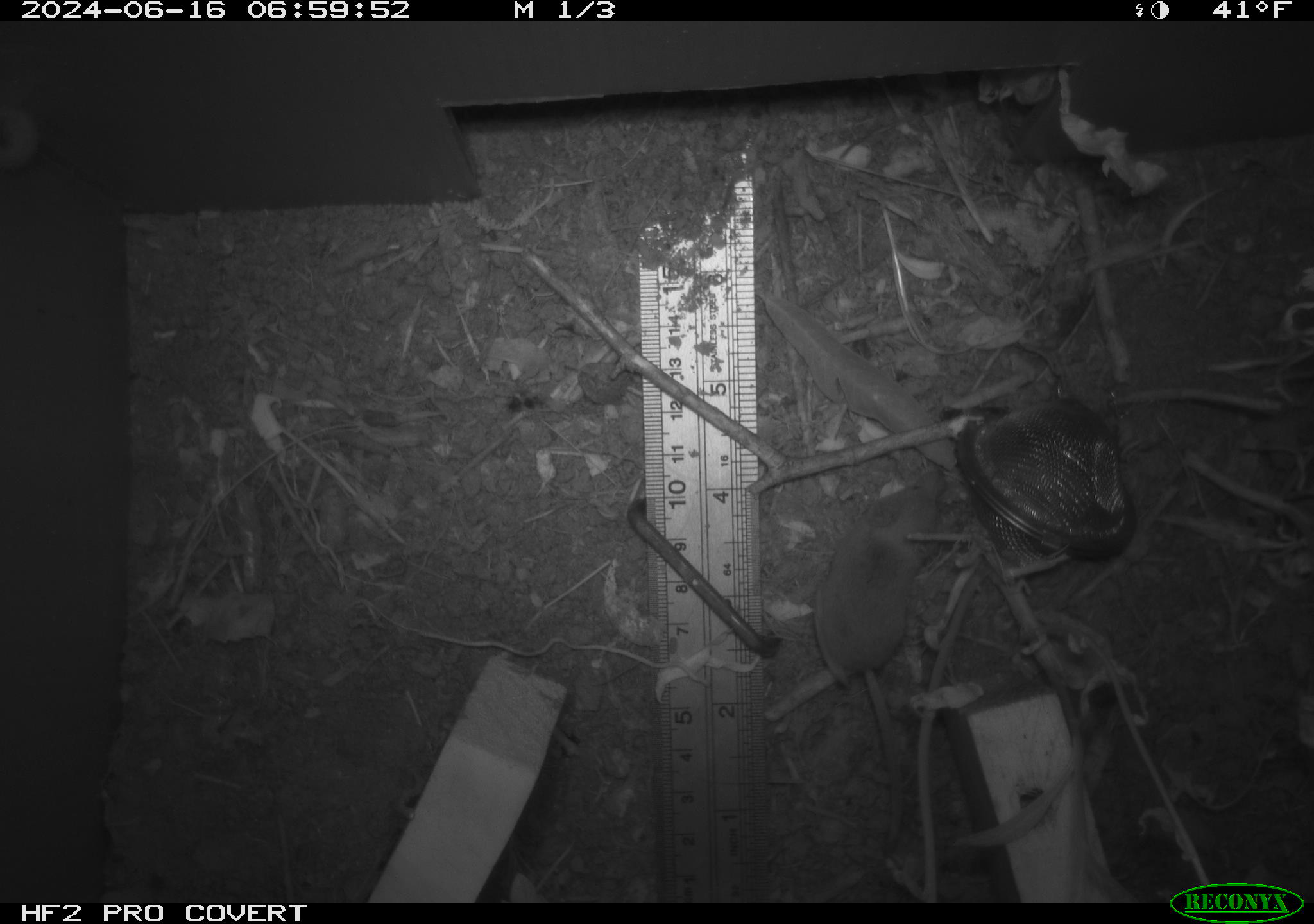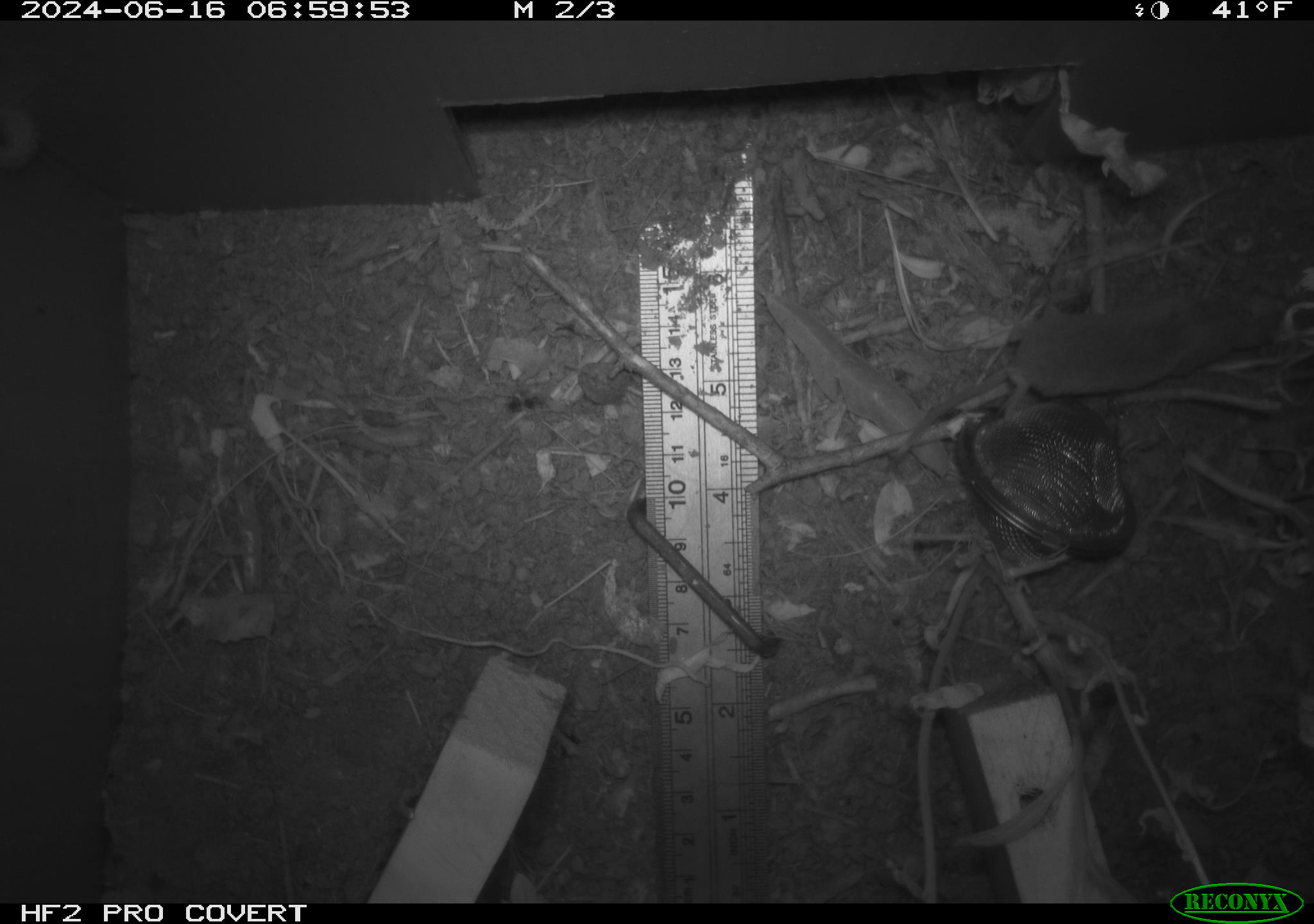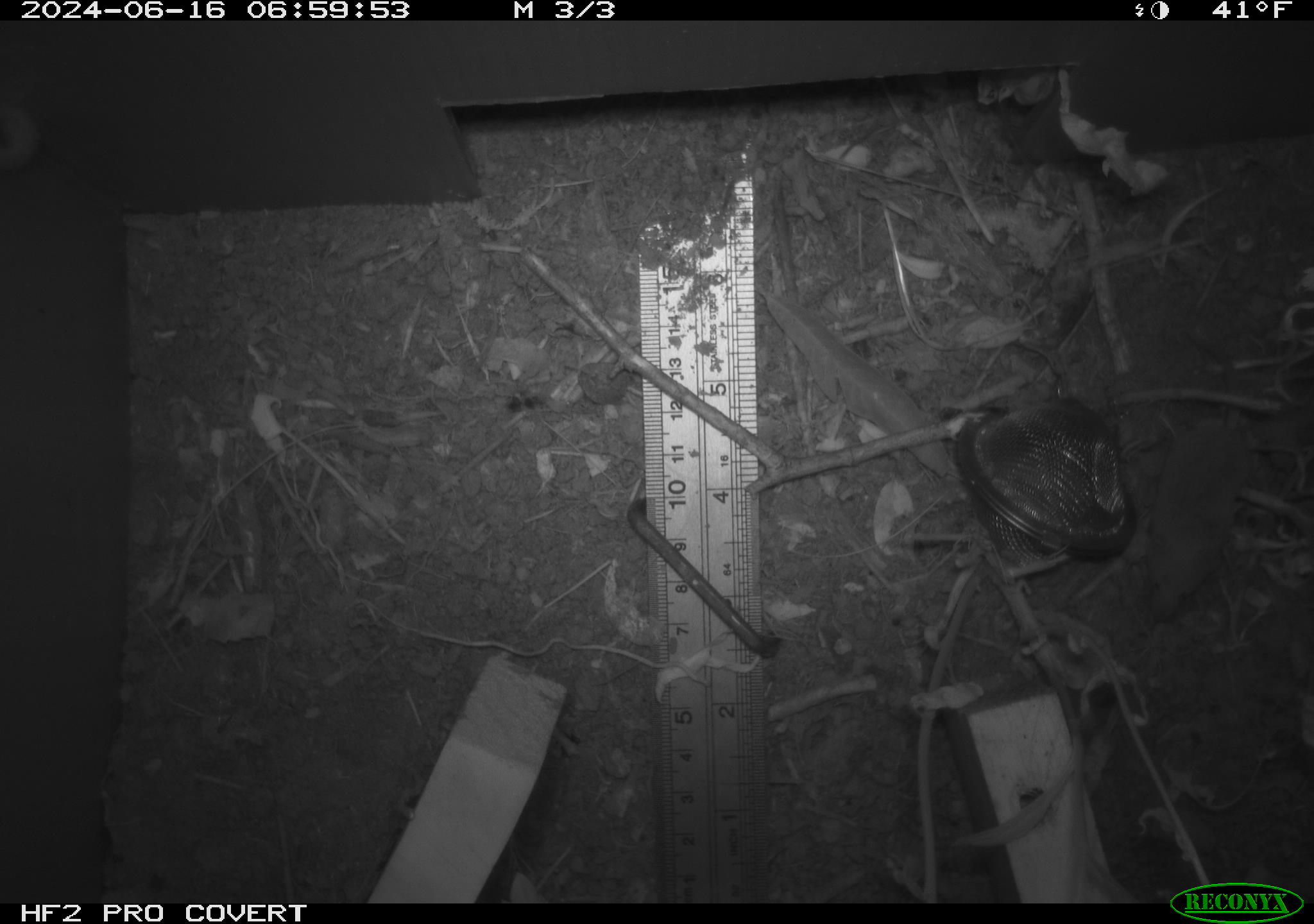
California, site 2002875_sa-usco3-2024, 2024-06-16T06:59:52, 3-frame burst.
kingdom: Animalia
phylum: Chordata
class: Mammalia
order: Eulipotyphla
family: Soricidae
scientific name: Soricidae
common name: shrews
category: soricidae family